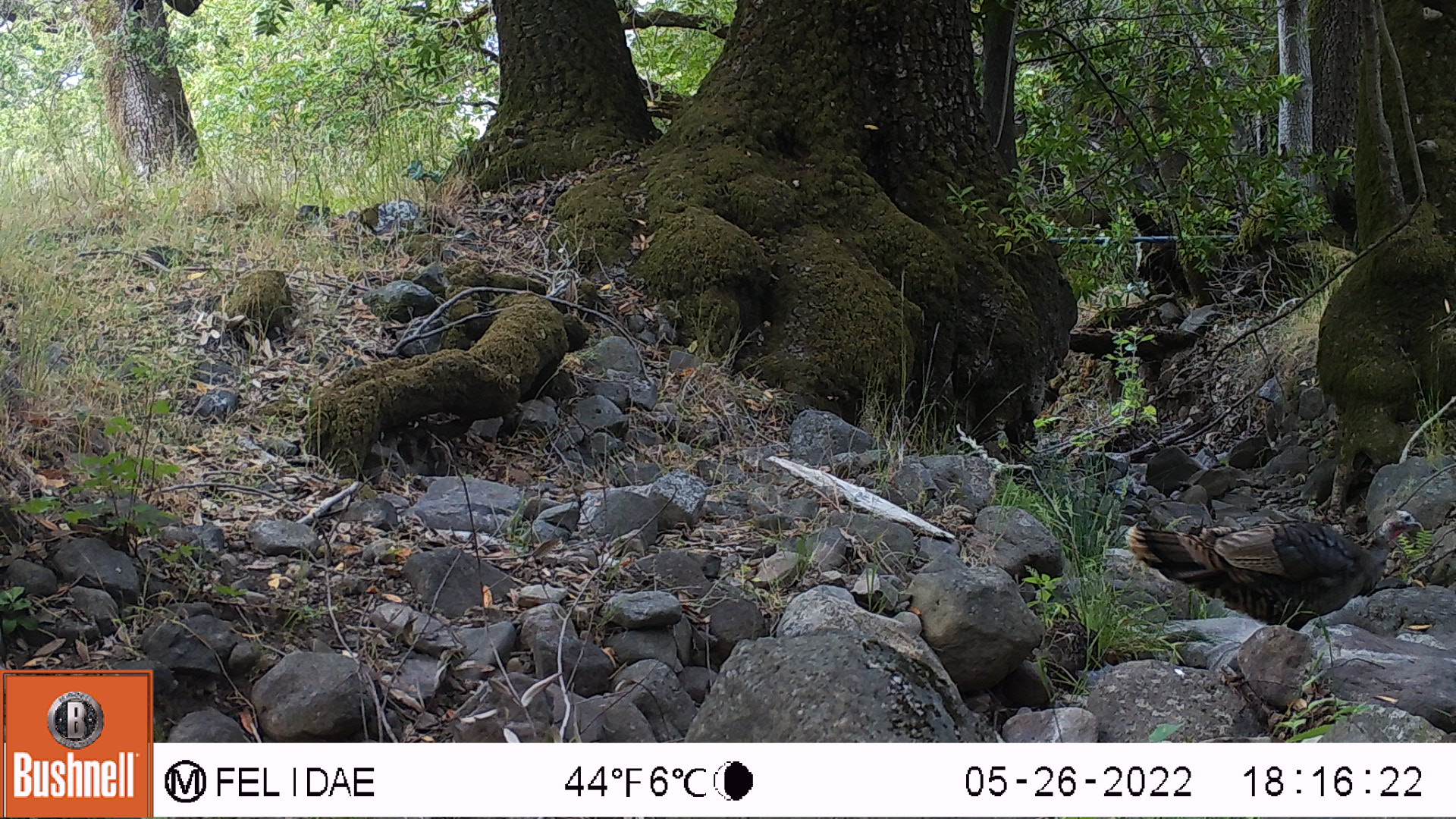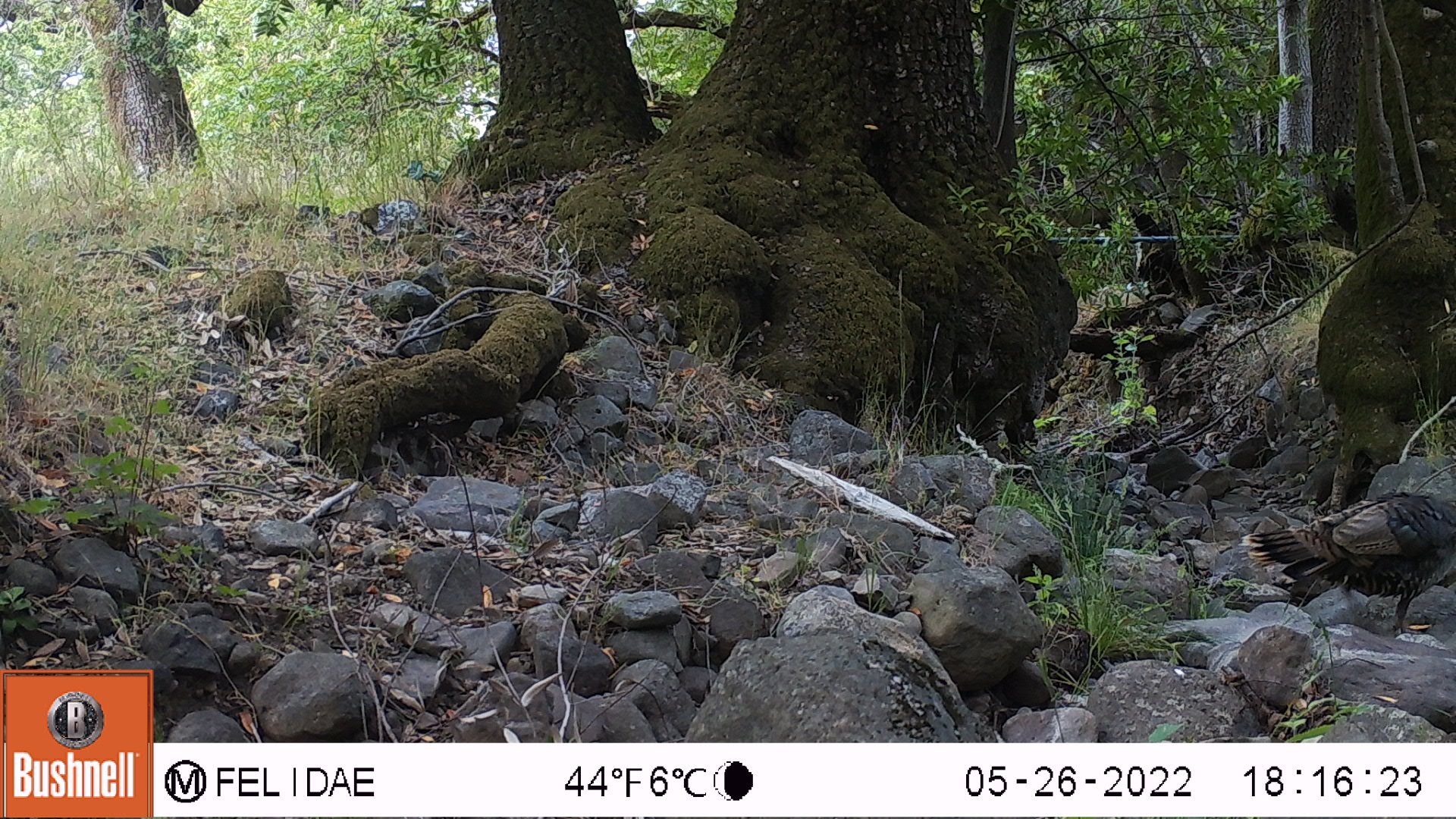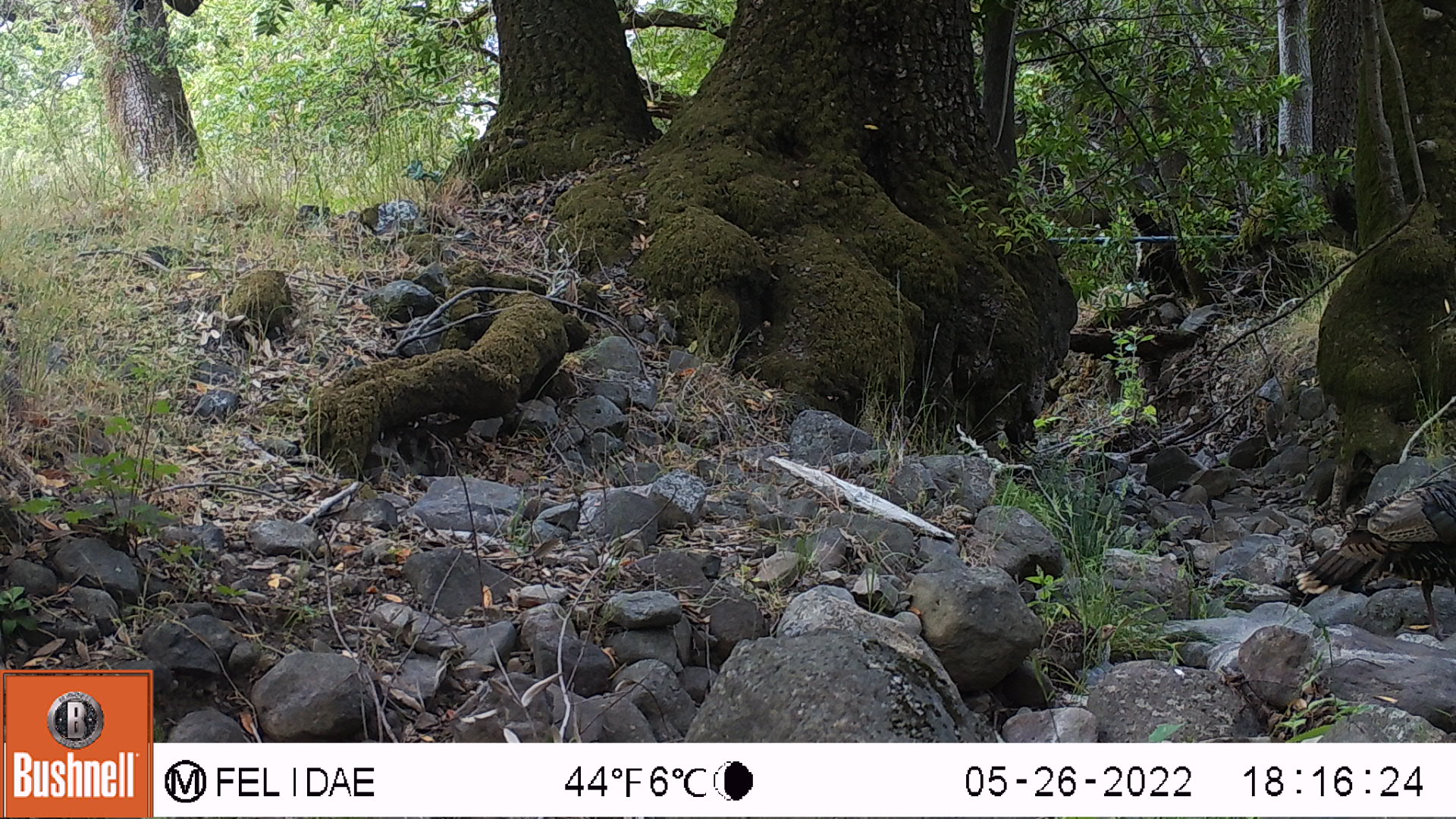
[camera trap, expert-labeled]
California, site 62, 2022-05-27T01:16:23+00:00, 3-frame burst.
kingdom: Animalia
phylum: Chordata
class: Aves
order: Galliformes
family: Phasianidae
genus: Meleagris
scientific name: Meleagris gallopavo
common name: turkey